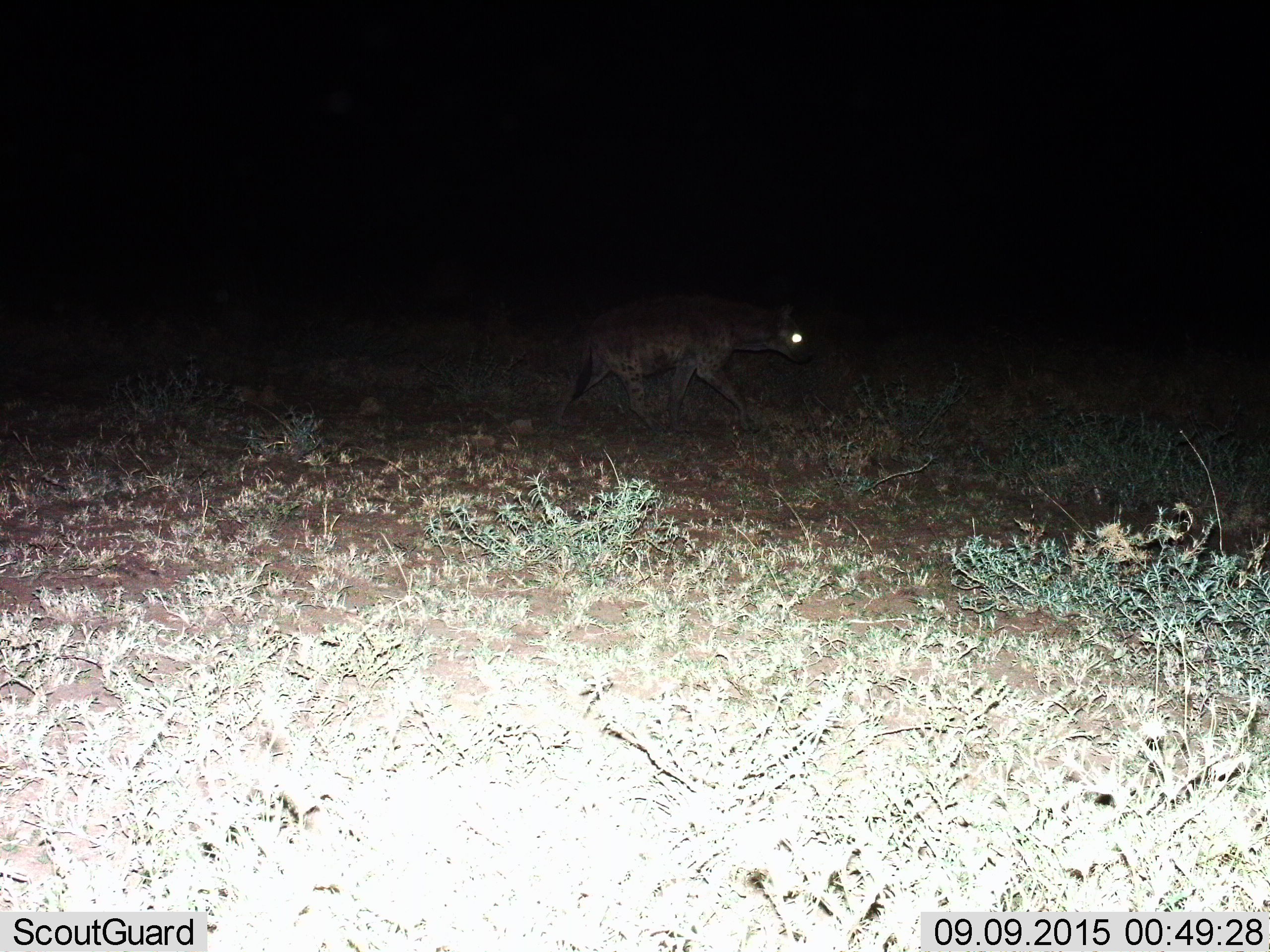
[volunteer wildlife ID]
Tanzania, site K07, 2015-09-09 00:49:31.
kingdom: Animalia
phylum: Chordata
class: Mammalia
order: Carnivora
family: Hyaenidae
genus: Crocuta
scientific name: Crocuta crocuta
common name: spotted hyena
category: hyenaspotted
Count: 1.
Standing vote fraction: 12%.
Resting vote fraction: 0%.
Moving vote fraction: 100%.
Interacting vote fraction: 0%.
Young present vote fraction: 0%.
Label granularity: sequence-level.